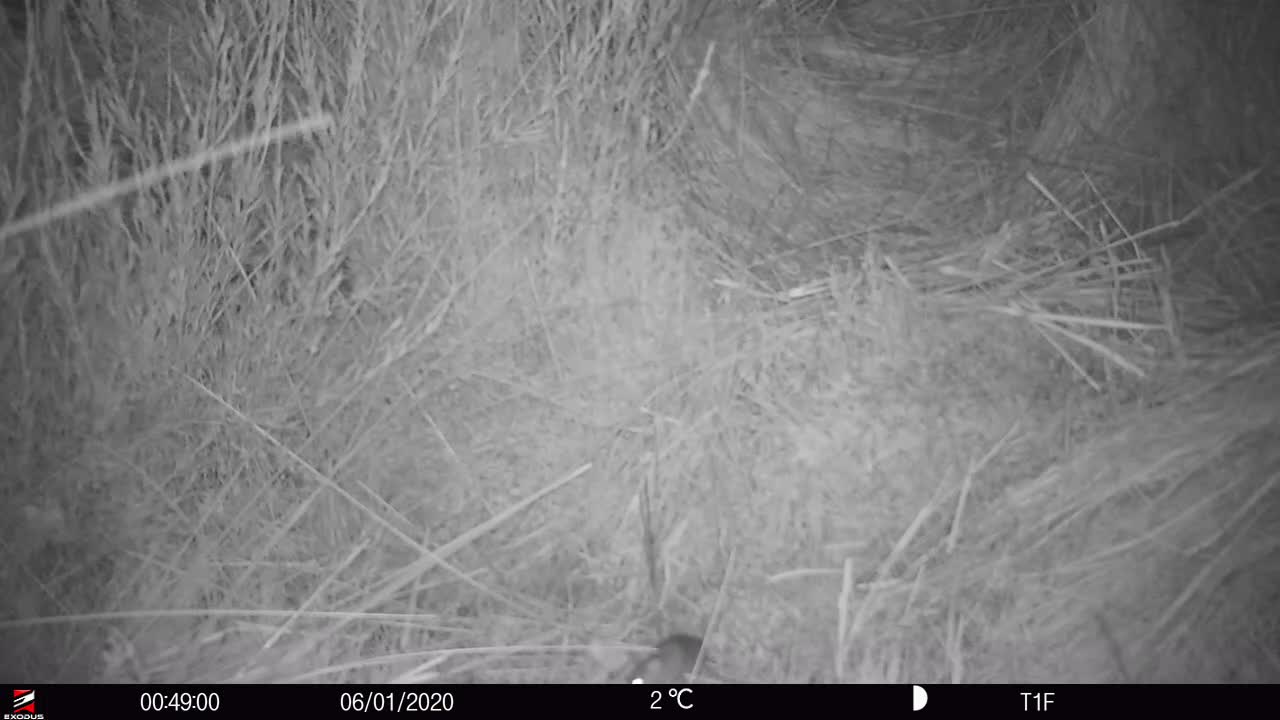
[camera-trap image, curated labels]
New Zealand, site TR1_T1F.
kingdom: Animalia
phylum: Chordata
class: Mammalia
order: Rodentia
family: Muridae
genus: Mus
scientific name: Mus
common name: mouse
Mouse (Mus).